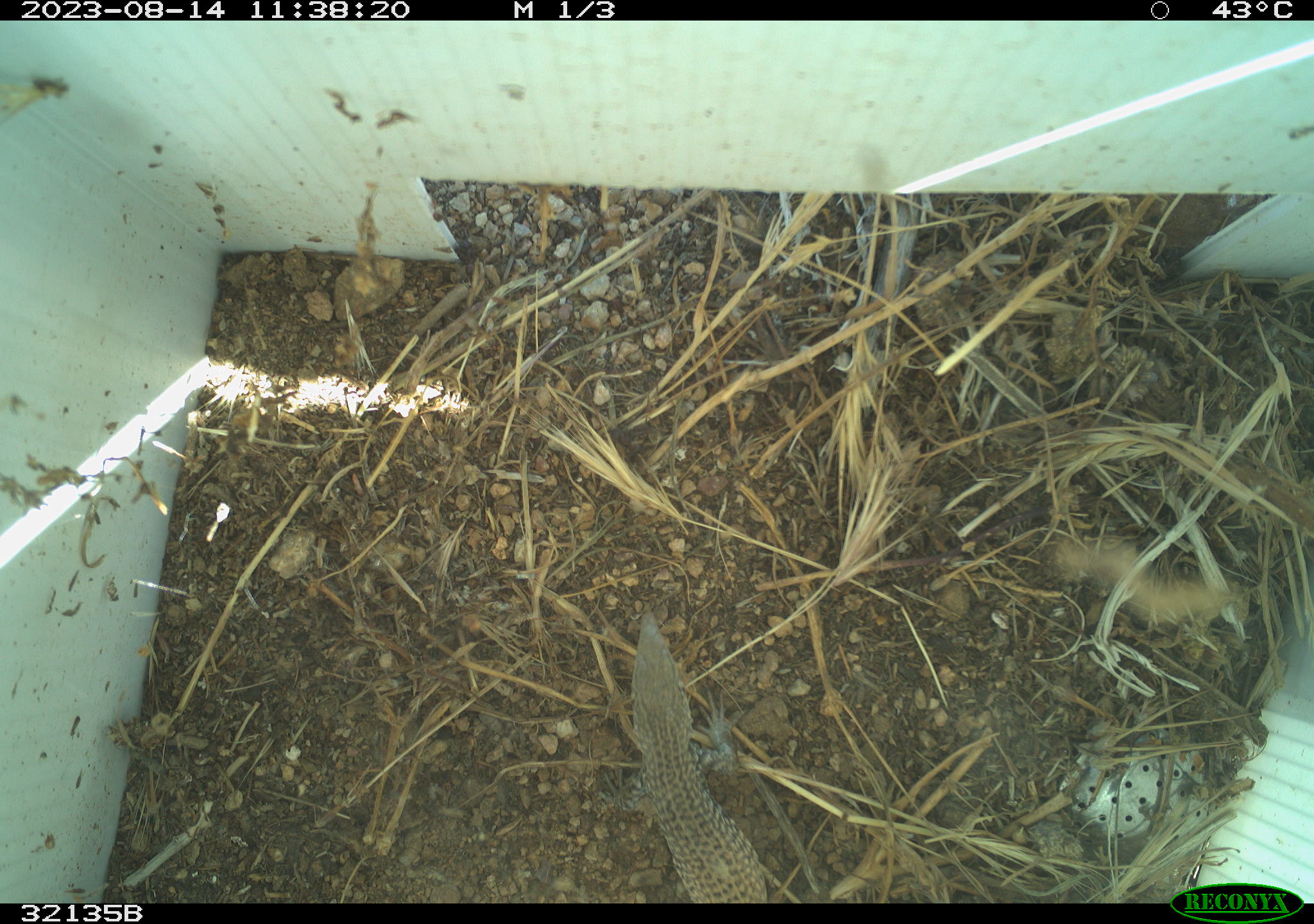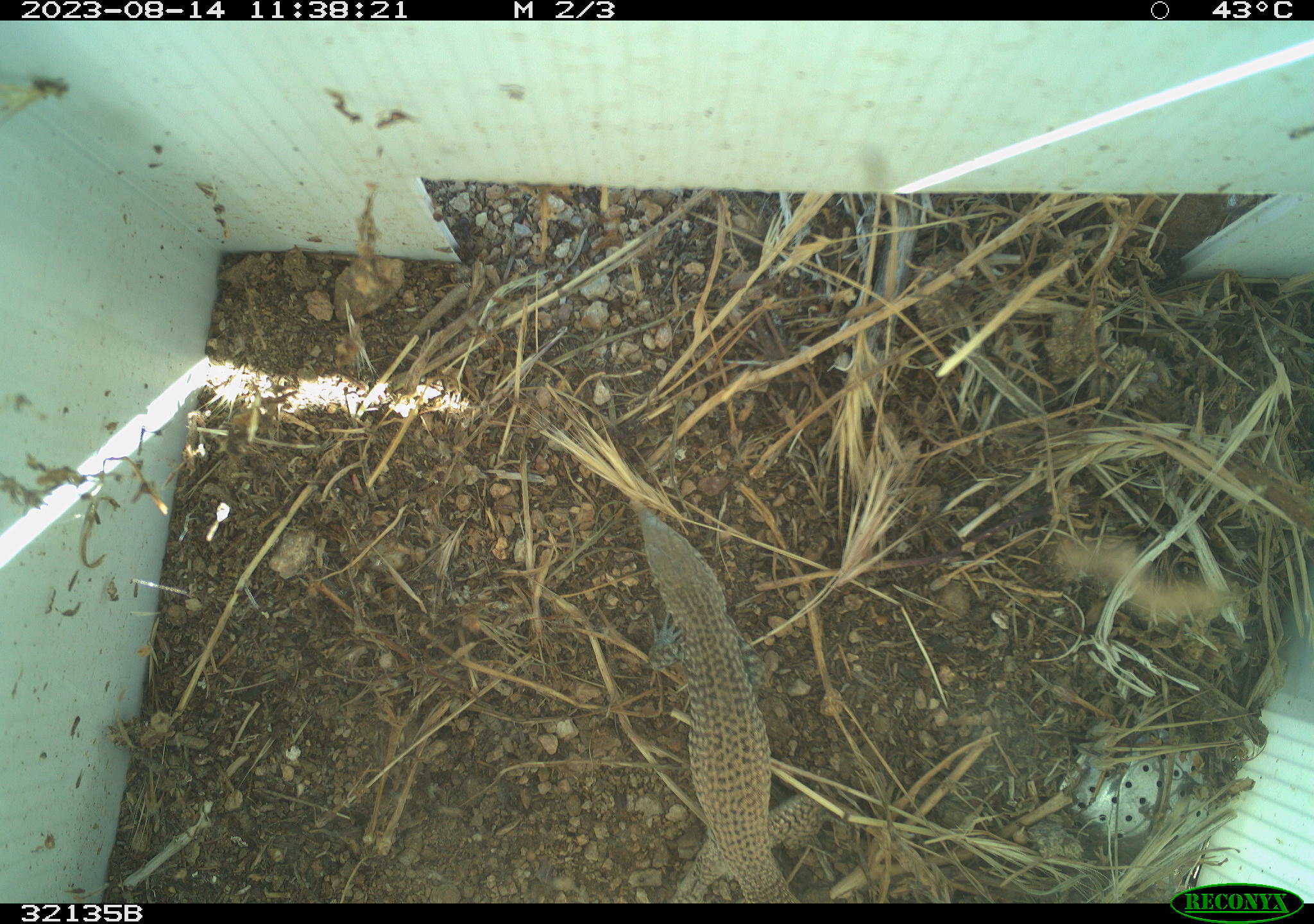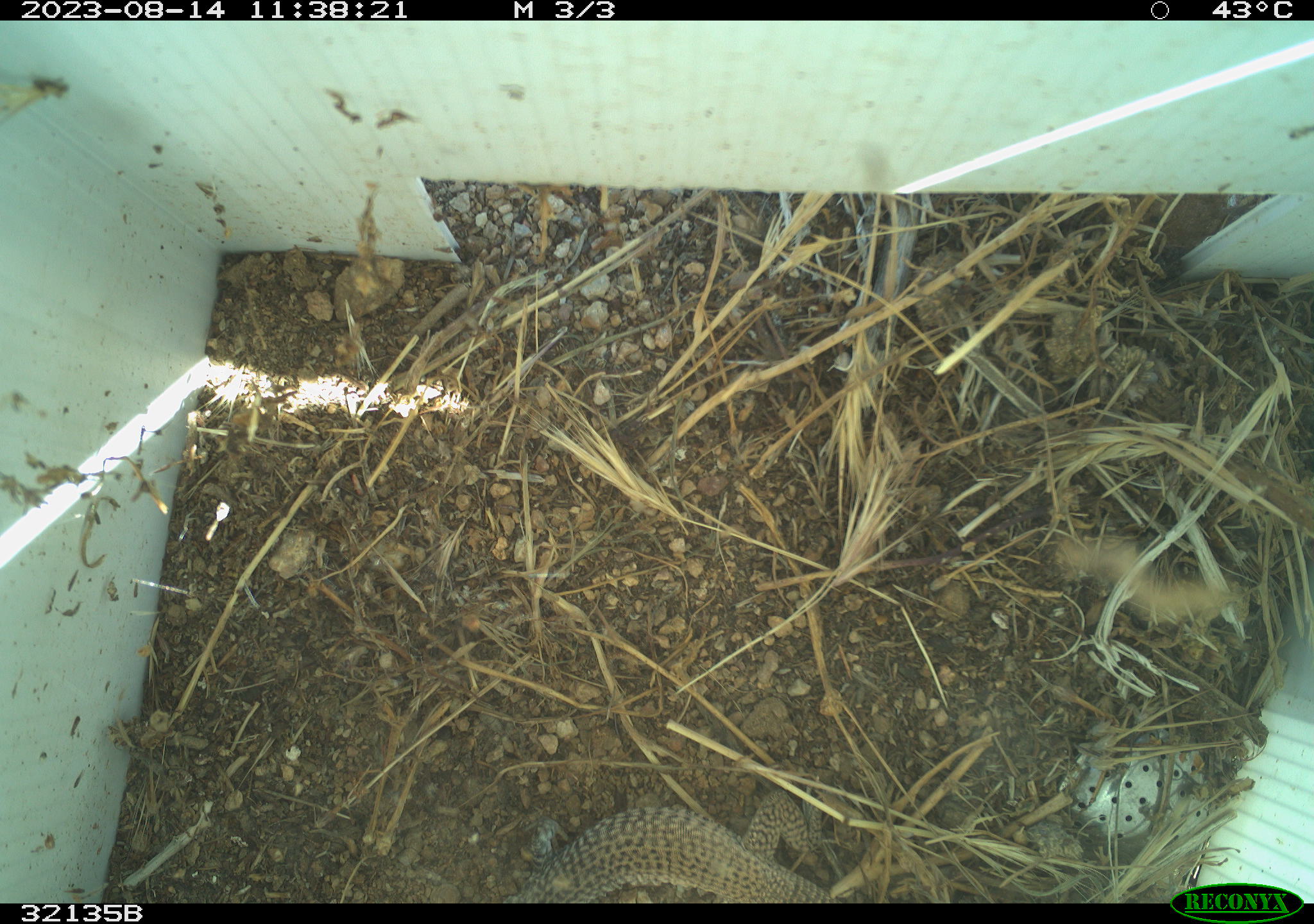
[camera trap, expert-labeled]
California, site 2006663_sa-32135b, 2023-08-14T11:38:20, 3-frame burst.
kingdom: Animalia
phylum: Chordata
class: Reptilia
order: Squamata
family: Teiidae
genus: Aspidoscelis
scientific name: Aspidoscelis tigris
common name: western whiptail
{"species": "western whiptail (Aspidoscelis tigris)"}